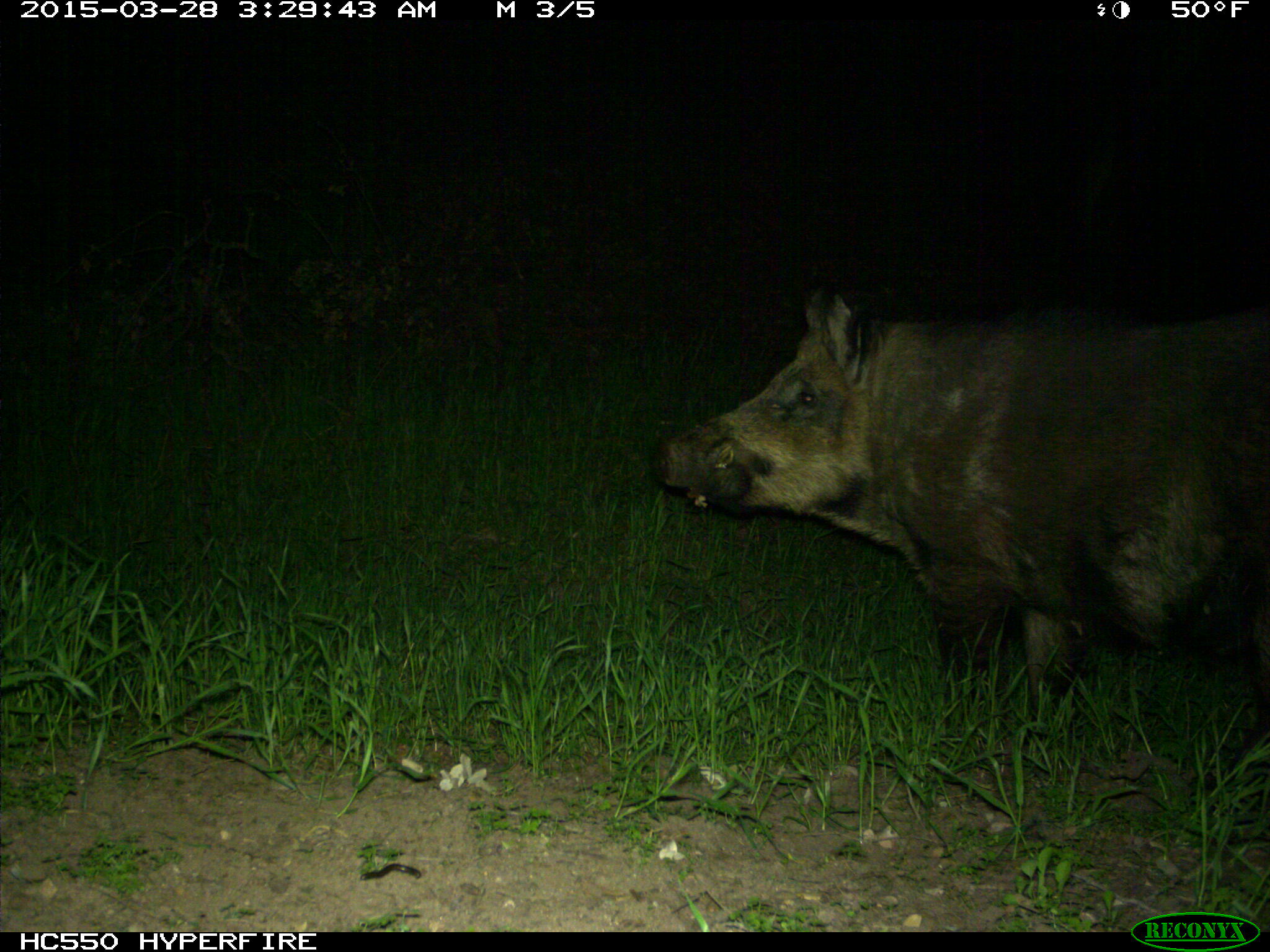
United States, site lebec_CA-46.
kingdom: Animalia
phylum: Chordata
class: Mammalia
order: Artiodactyla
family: Suidae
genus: Sus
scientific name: Sus scrofa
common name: wild boar